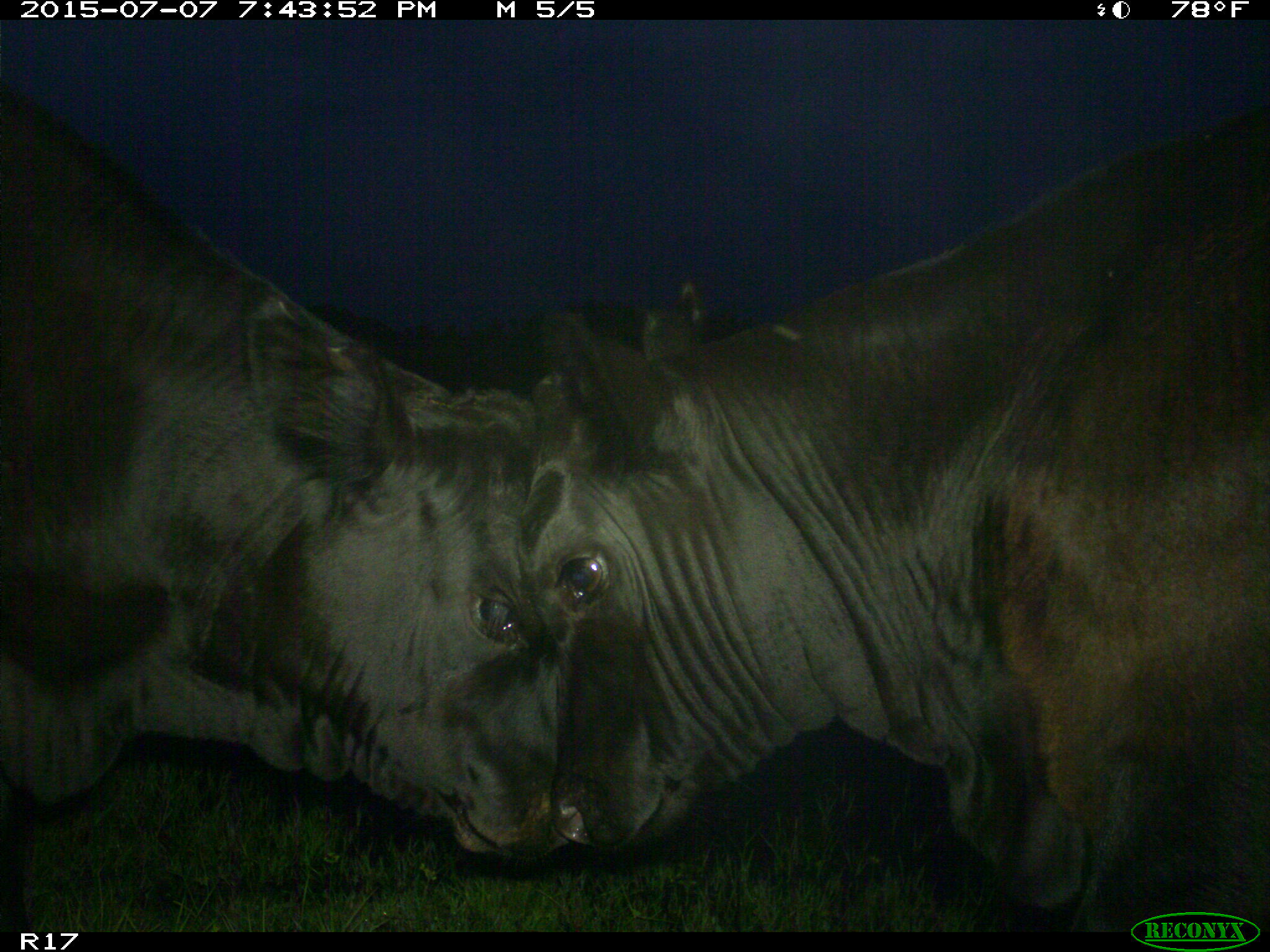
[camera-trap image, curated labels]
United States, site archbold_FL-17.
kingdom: Animalia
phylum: Chordata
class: Mammalia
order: Artiodactyla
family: Bovidae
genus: Bos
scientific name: Bos taurus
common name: domestic cow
Bos taurus (domestic cow).